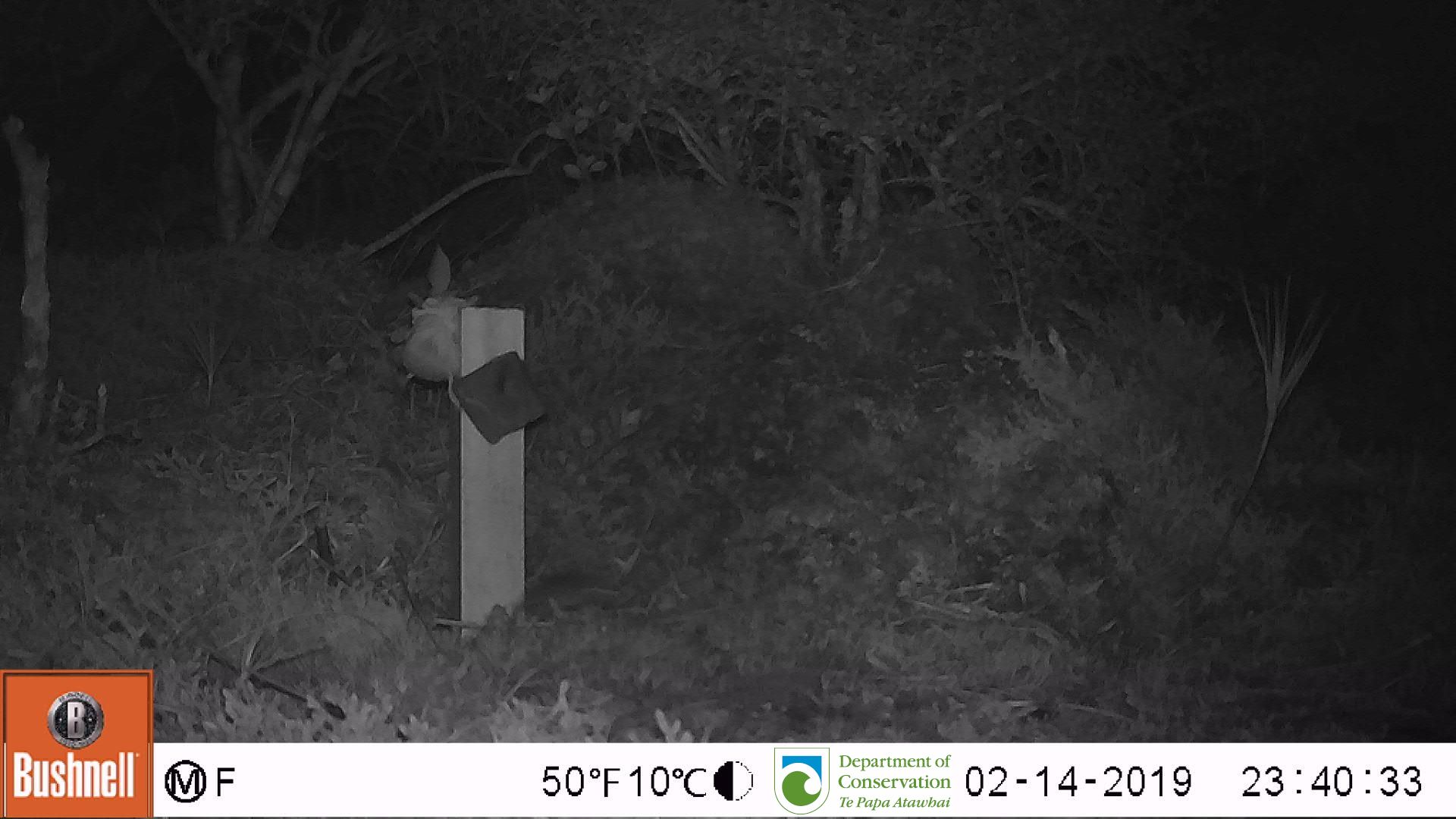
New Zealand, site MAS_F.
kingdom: Animalia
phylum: Chordata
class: Mammalia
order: Rodentia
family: Muridae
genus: Mus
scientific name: Mus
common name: mouse